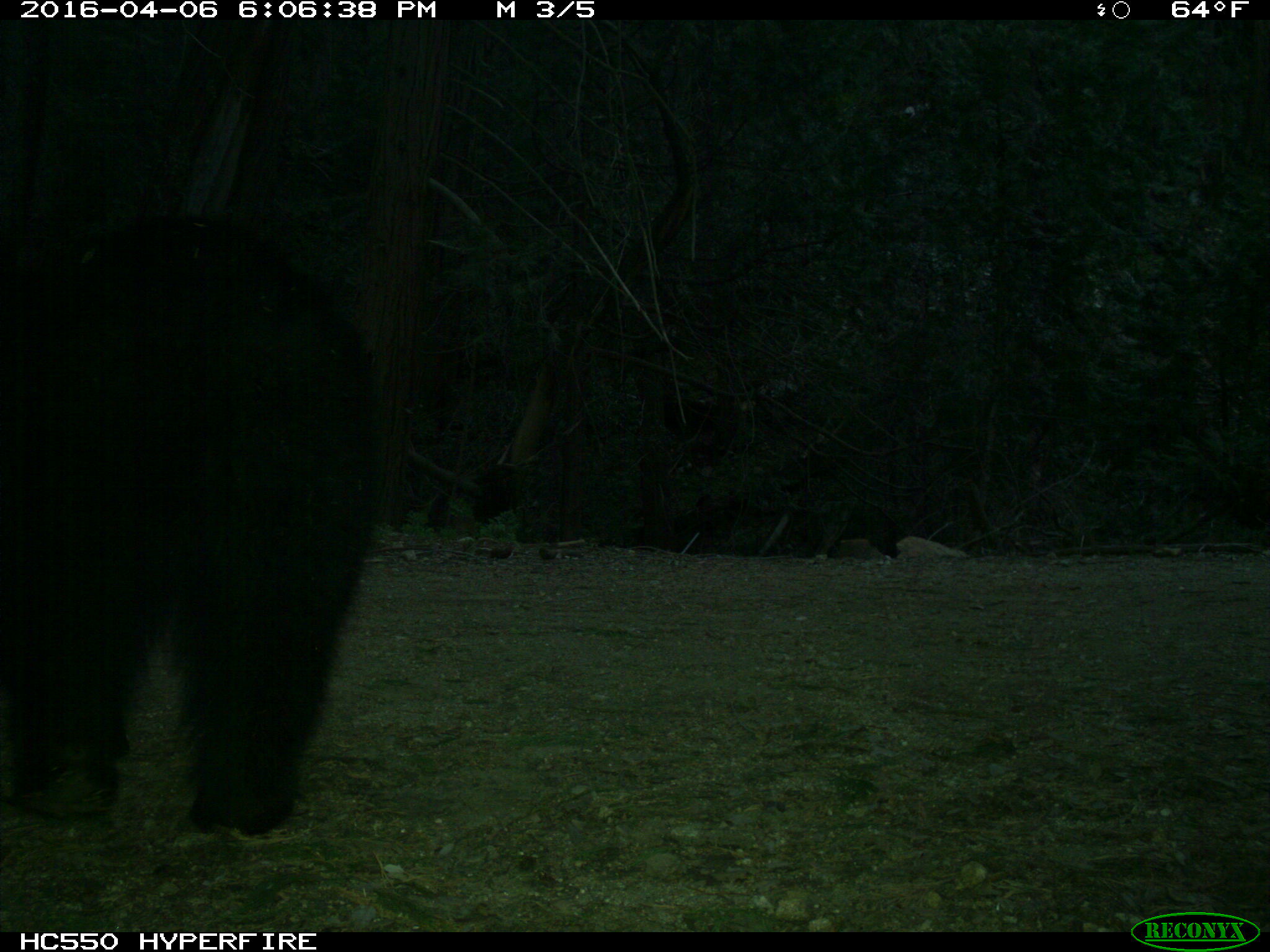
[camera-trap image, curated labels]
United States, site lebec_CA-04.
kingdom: Animalia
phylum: Chordata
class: Mammalia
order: Carnivora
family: Ursidae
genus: Ursus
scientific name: Ursus americanus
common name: american black bear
Ursus americanus (american black bear).